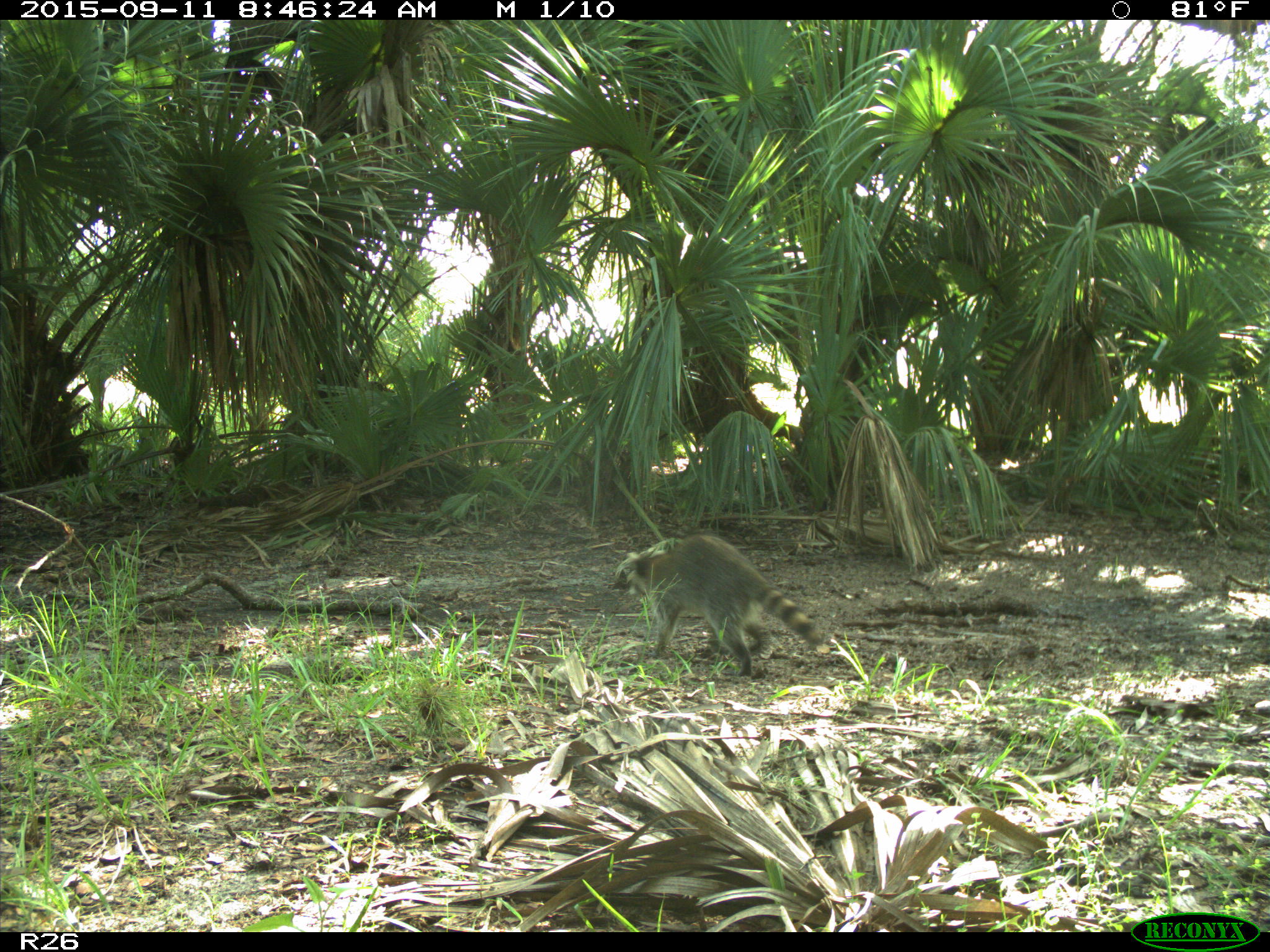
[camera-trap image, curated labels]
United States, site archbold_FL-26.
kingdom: Animalia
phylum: Chordata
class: Mammalia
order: Carnivora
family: Procyonidae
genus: Procyon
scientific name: Procyon lotor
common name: common raccoon